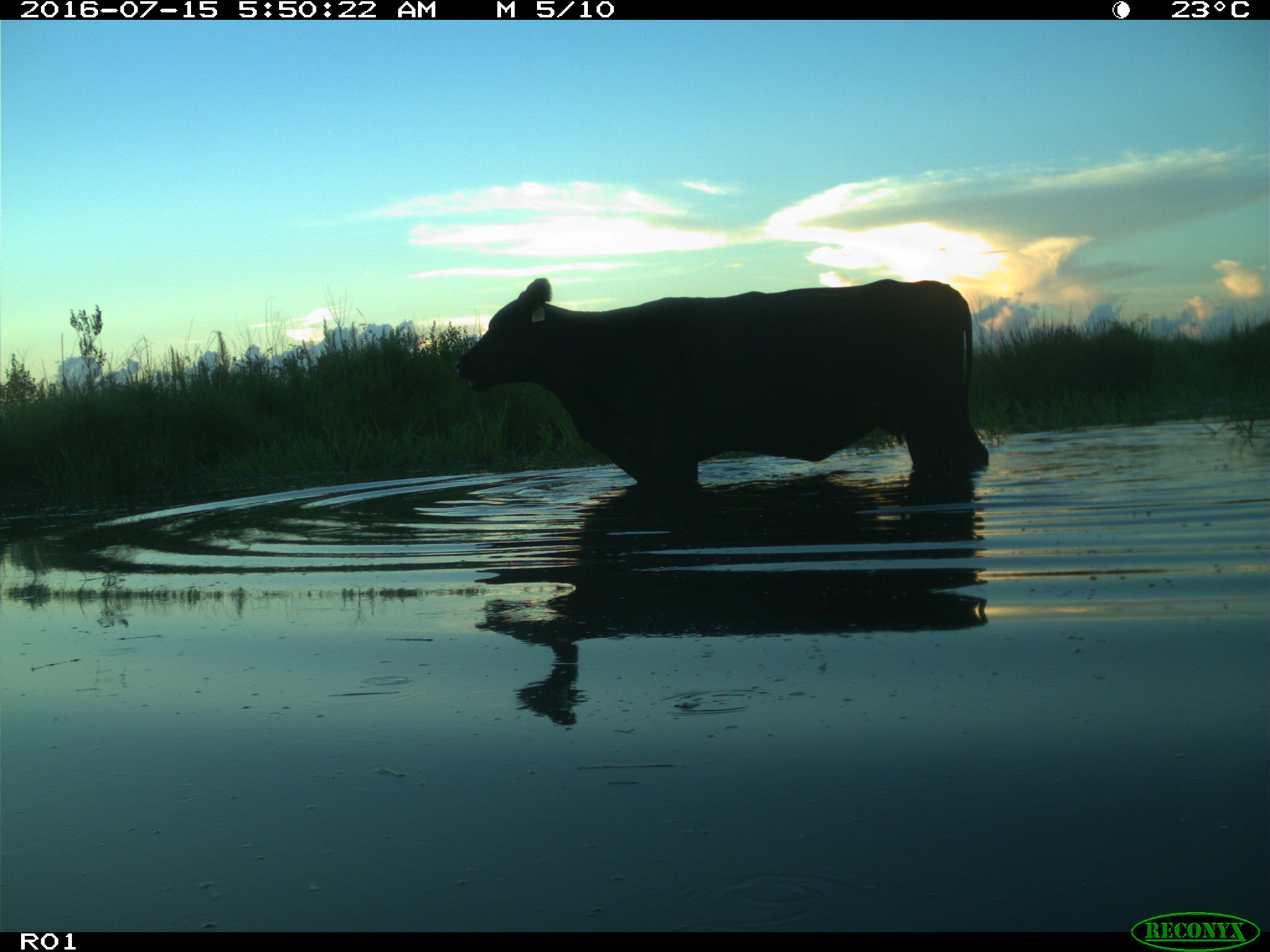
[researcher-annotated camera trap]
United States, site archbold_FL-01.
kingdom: Animalia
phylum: Chordata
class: Mammalia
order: Artiodactyla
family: Bovidae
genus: Bos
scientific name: Bos taurus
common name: domestic cow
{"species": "Bos taurus (domestic cow)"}